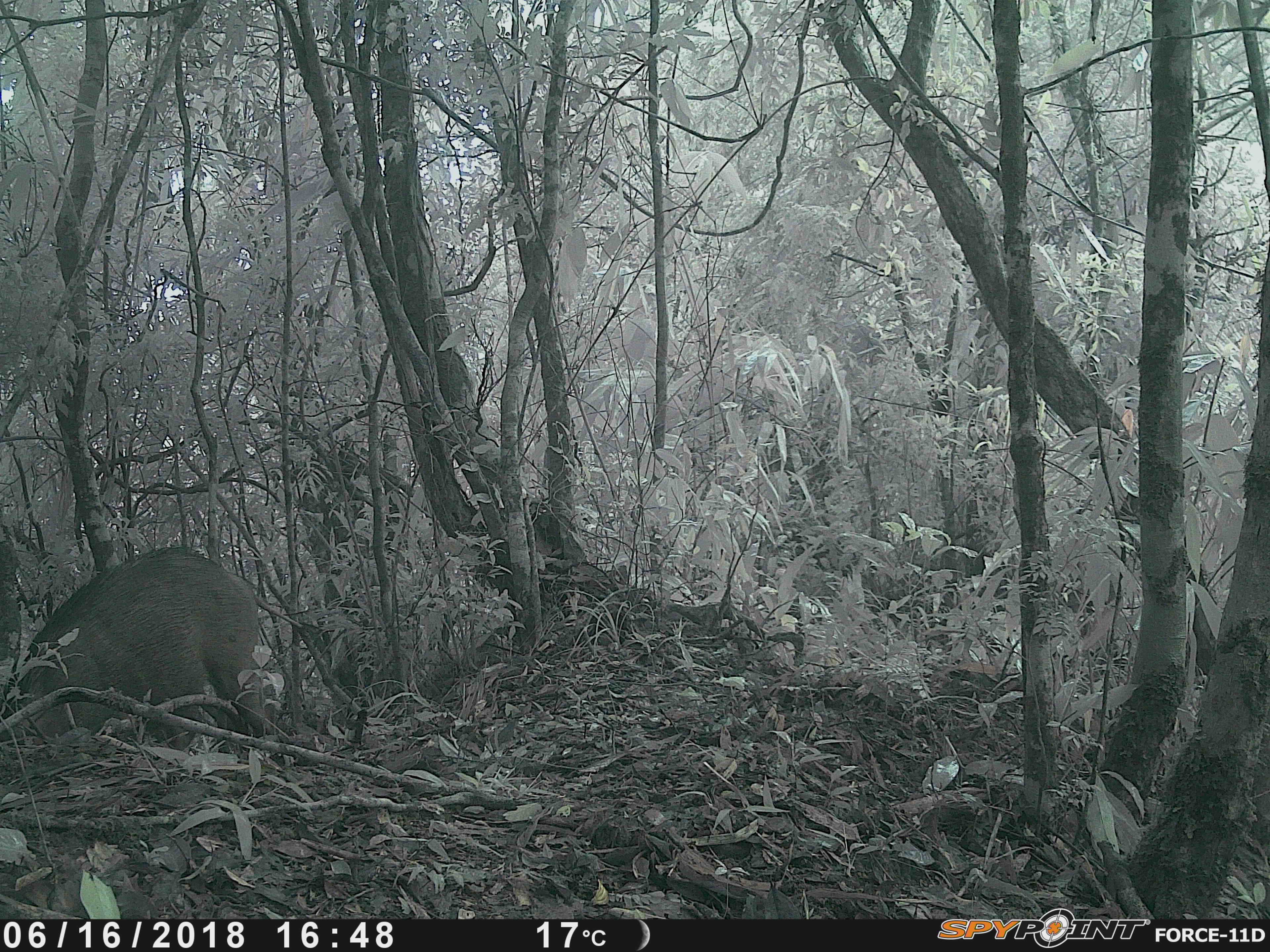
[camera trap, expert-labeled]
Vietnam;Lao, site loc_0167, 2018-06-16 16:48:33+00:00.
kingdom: Animalia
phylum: Chordata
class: Mammalia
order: Artiodactyla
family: Suidae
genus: Sus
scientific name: Sus scrofa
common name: eurasian wild pig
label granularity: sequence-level